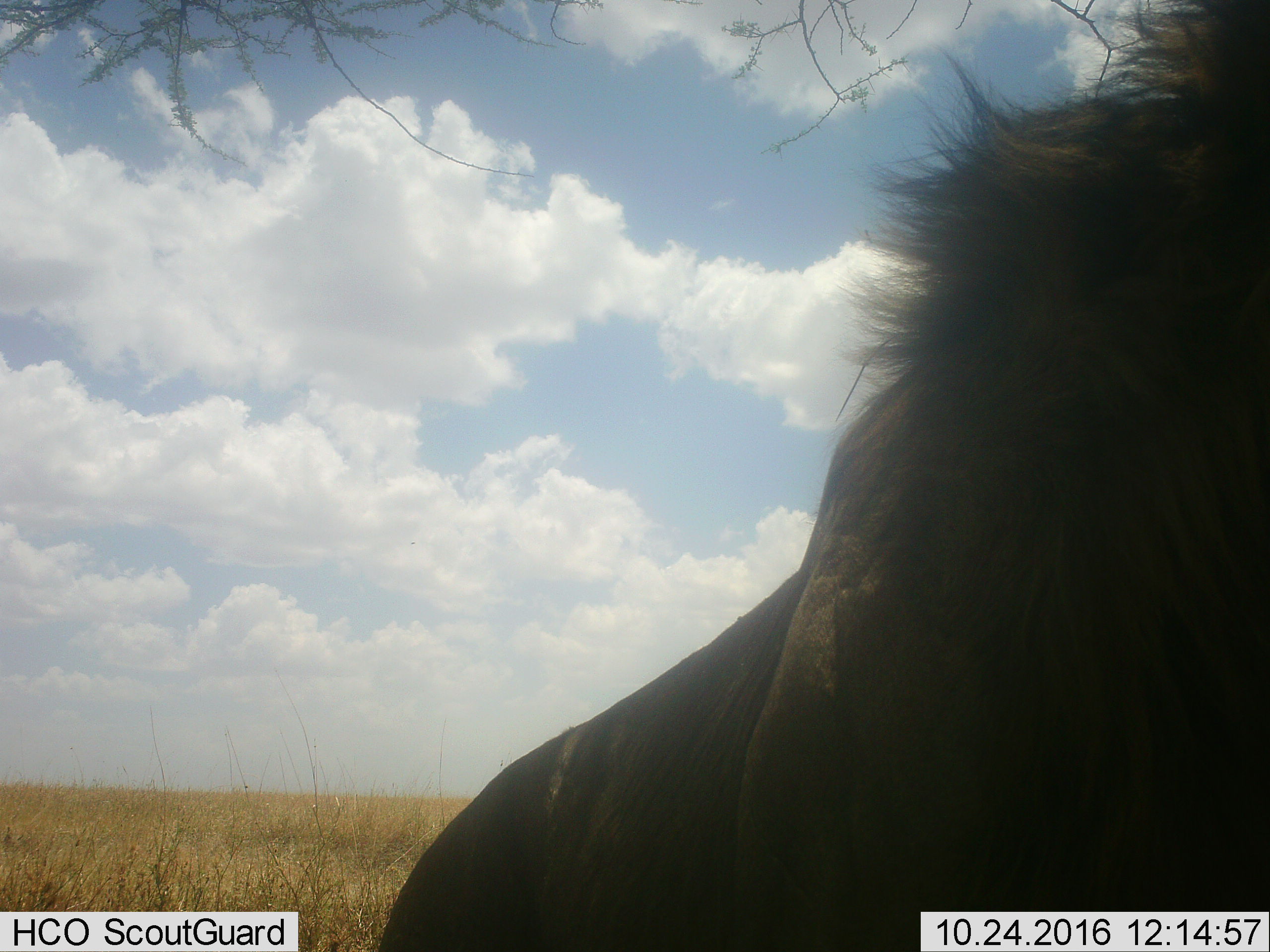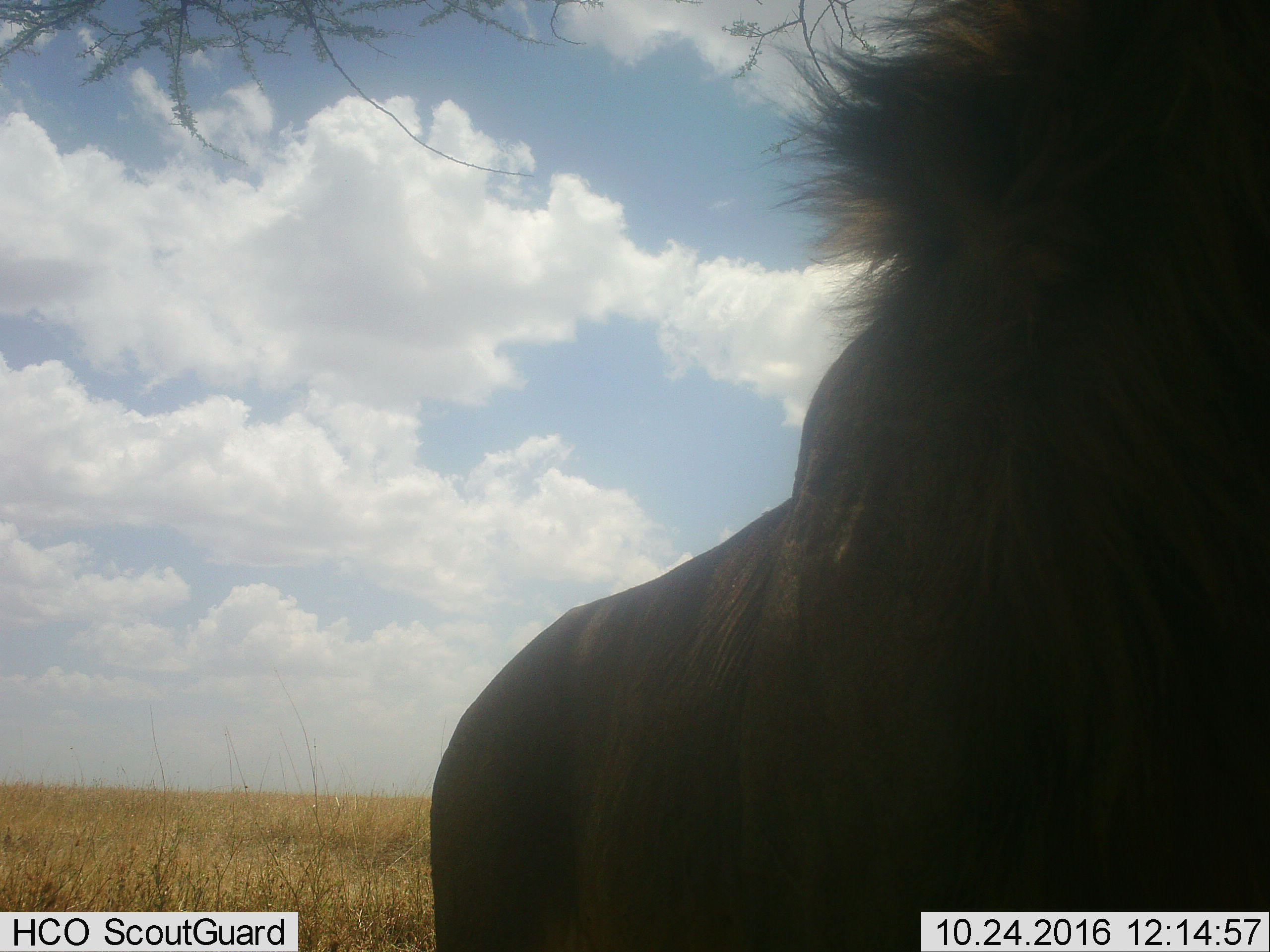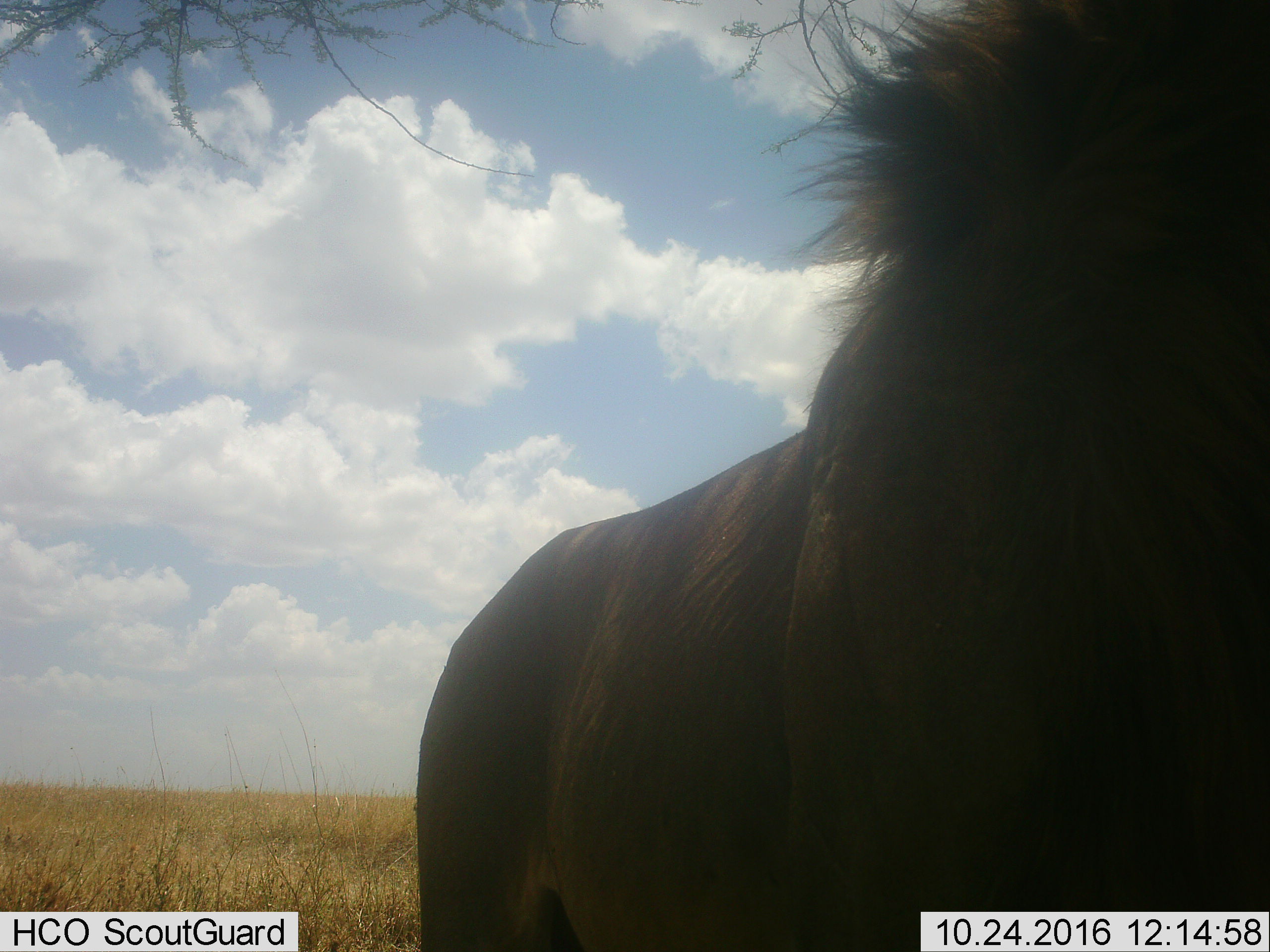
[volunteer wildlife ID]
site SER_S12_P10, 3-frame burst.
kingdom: Animalia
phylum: Chordata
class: Mammalia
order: Carnivora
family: Felidae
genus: Panthera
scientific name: Panthera leo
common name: lion male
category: lionmale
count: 1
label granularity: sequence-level